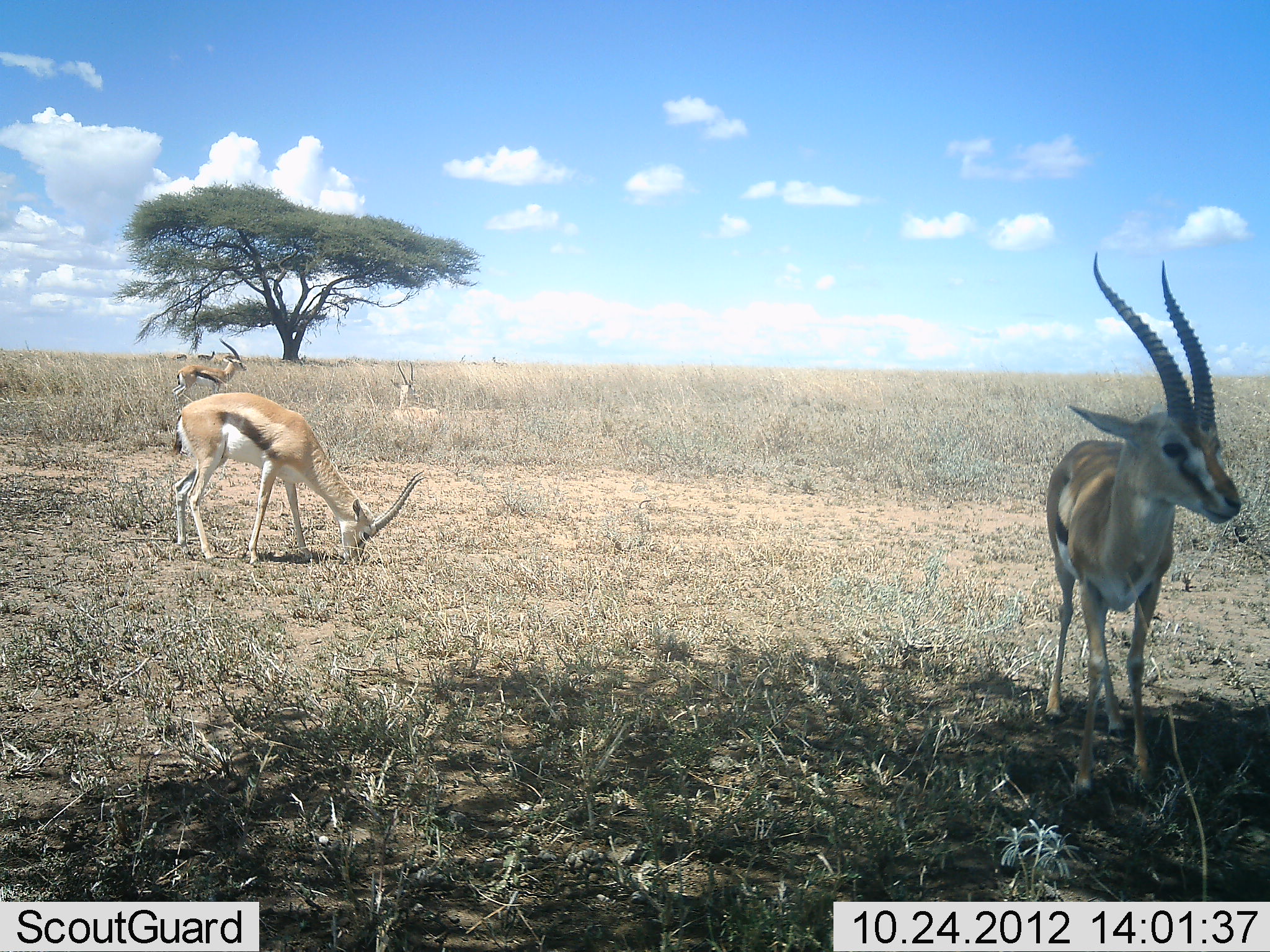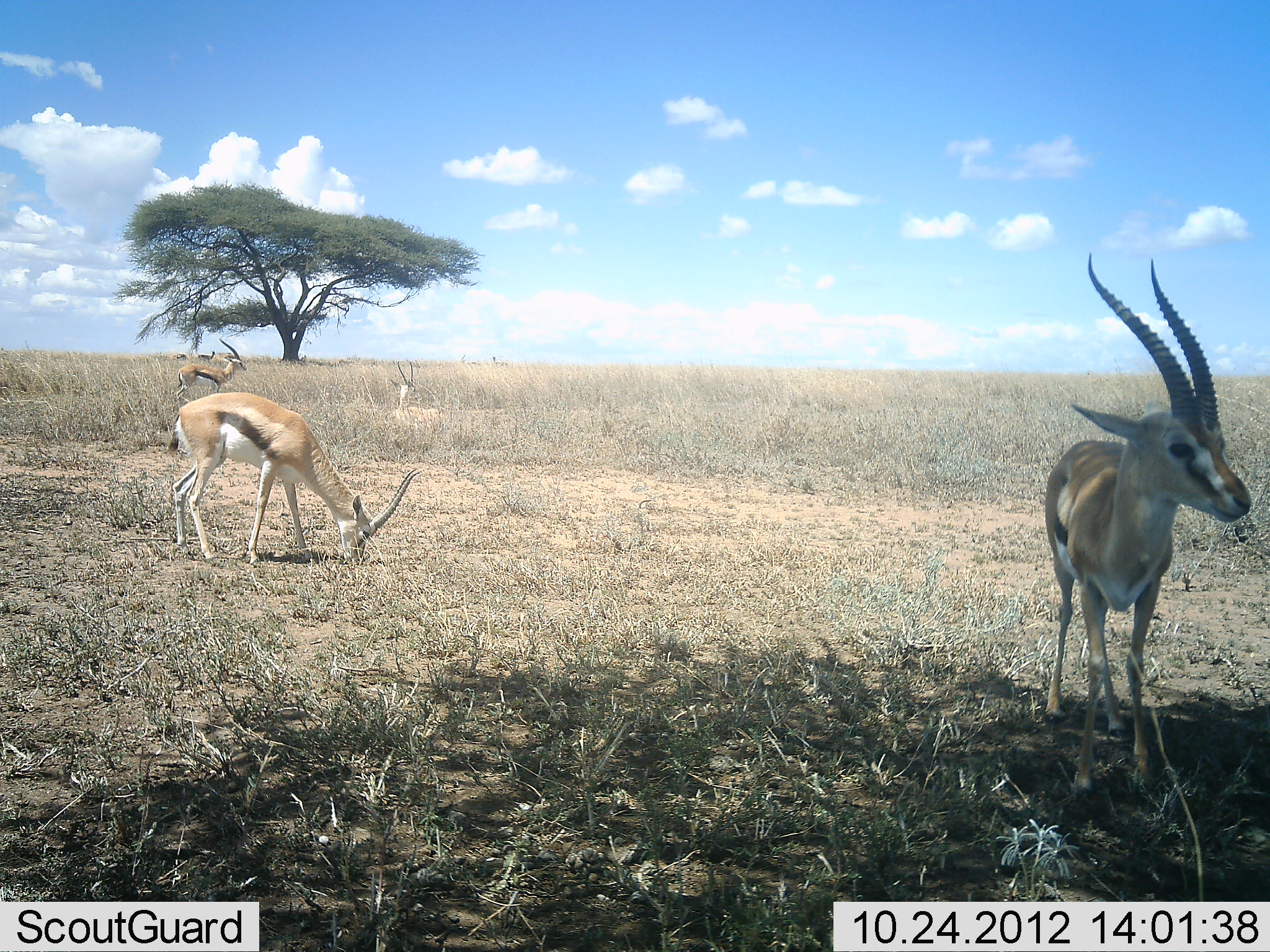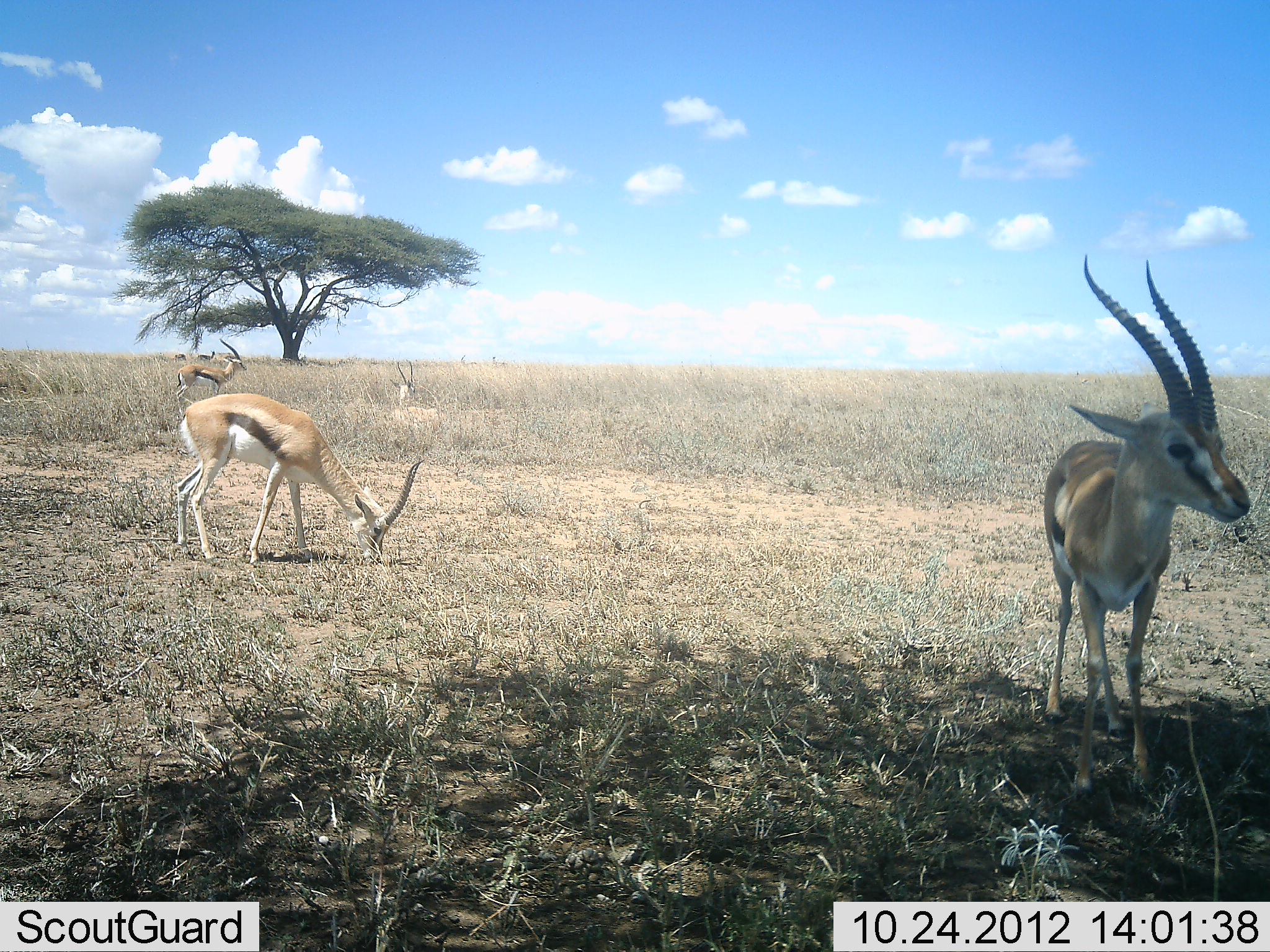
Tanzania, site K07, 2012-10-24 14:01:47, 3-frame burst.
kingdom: Animalia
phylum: Chordata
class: Mammalia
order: Artiodactyla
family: Bovidae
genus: Eudorcas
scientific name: Eudorcas thomsonii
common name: thomson's gazelle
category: gazellethomsons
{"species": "gazellethomsons (thomson's gazelle) (Eudorcas thomsonii)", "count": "4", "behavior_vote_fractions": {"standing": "80%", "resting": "50%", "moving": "20%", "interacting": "0%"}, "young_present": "0%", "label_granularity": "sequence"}